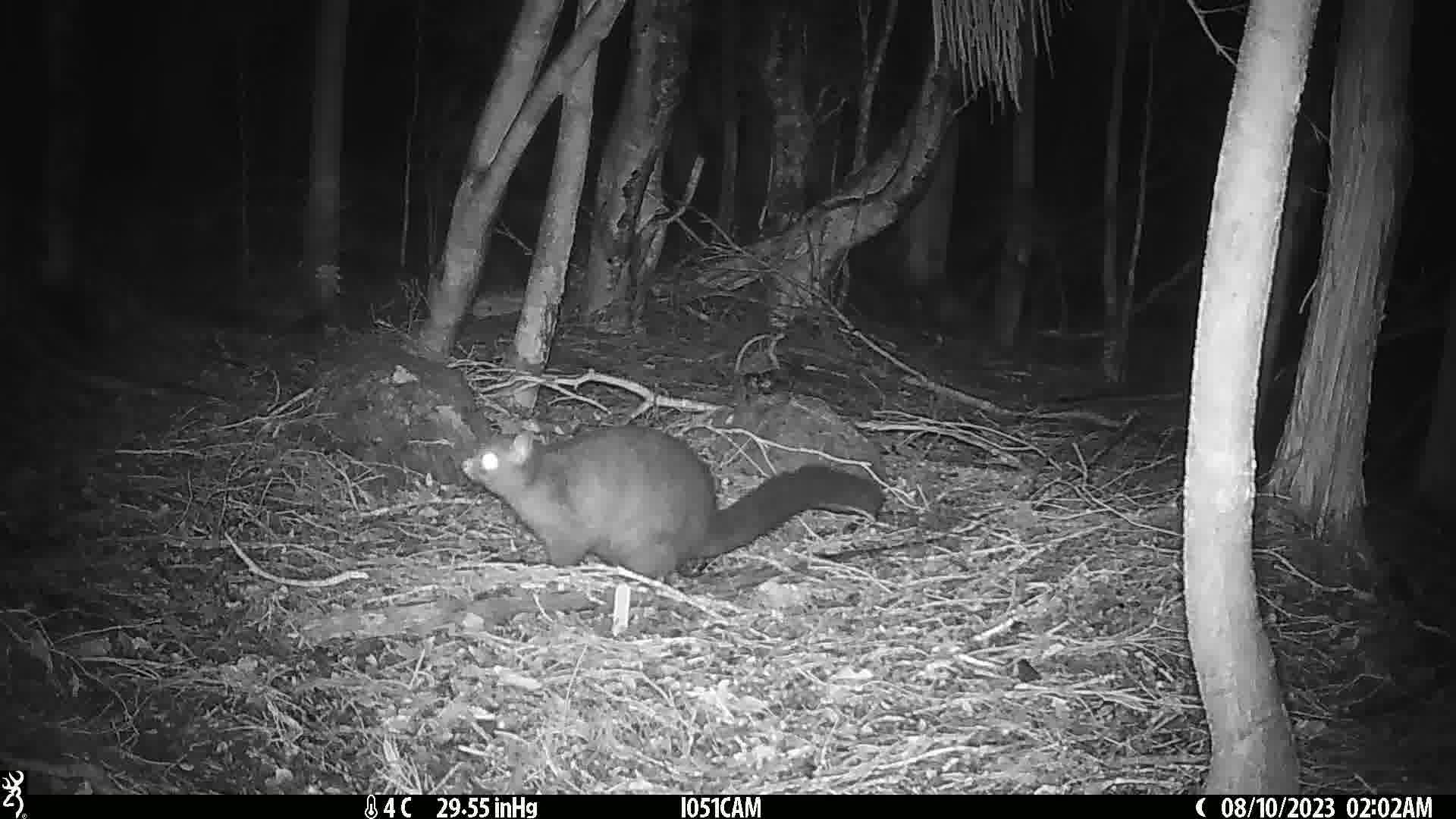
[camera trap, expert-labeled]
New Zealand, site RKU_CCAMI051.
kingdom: Animalia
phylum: Chordata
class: Mammalia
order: Diprotodontia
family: Phalangeridae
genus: Trichosurus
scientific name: Trichosurus vulpecula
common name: common brushtail possum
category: possum